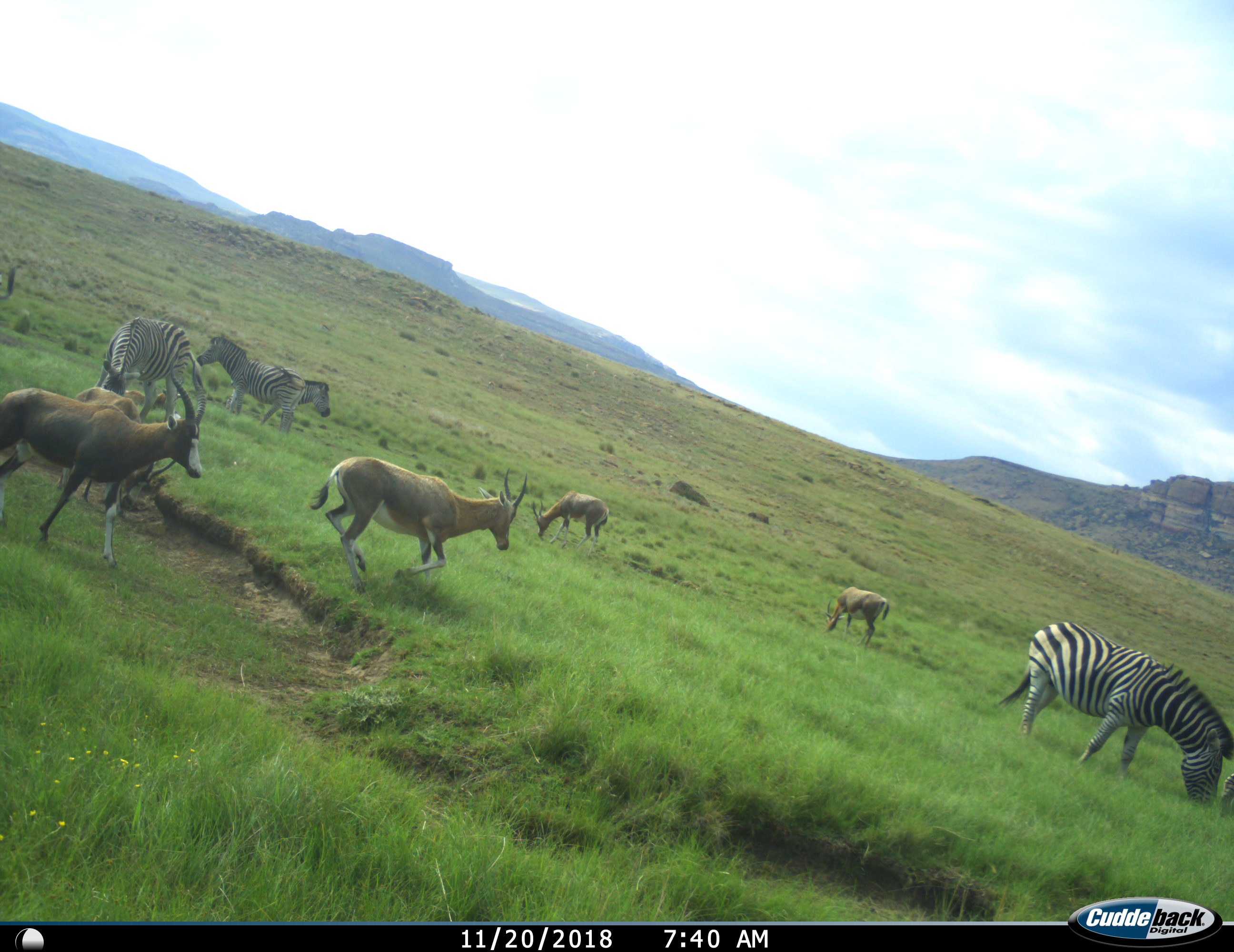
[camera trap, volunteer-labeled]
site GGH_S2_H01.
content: unidentified animal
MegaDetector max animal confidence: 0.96